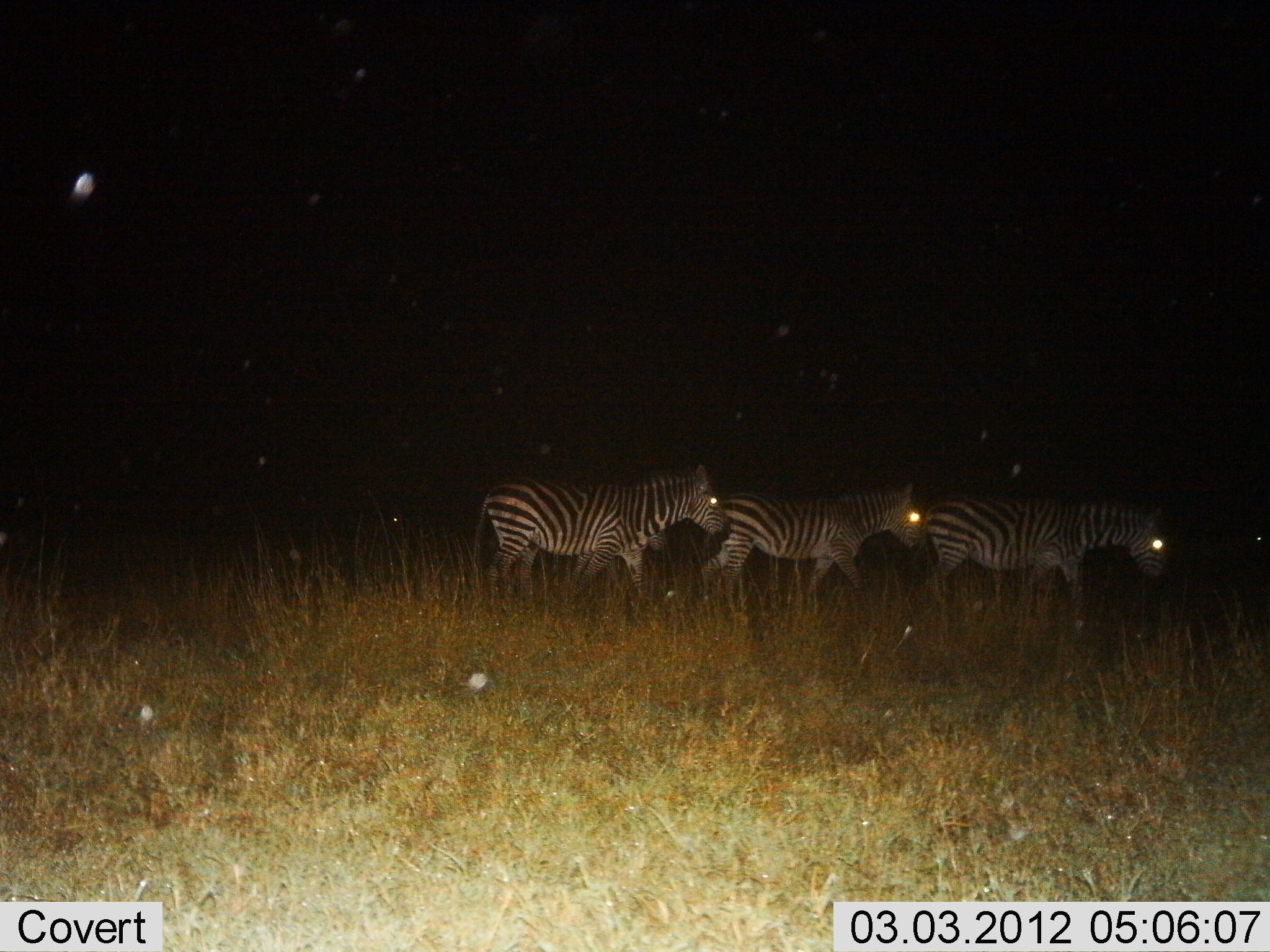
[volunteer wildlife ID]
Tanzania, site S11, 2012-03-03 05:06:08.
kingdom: Animalia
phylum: Chordata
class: Mammalia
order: Perissodactyla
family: Equidae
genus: Equus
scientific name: Equus quagga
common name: plains zebra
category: zebra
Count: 3.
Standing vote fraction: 9%.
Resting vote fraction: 5%.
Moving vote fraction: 91%.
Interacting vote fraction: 5%.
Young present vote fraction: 0%.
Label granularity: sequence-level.